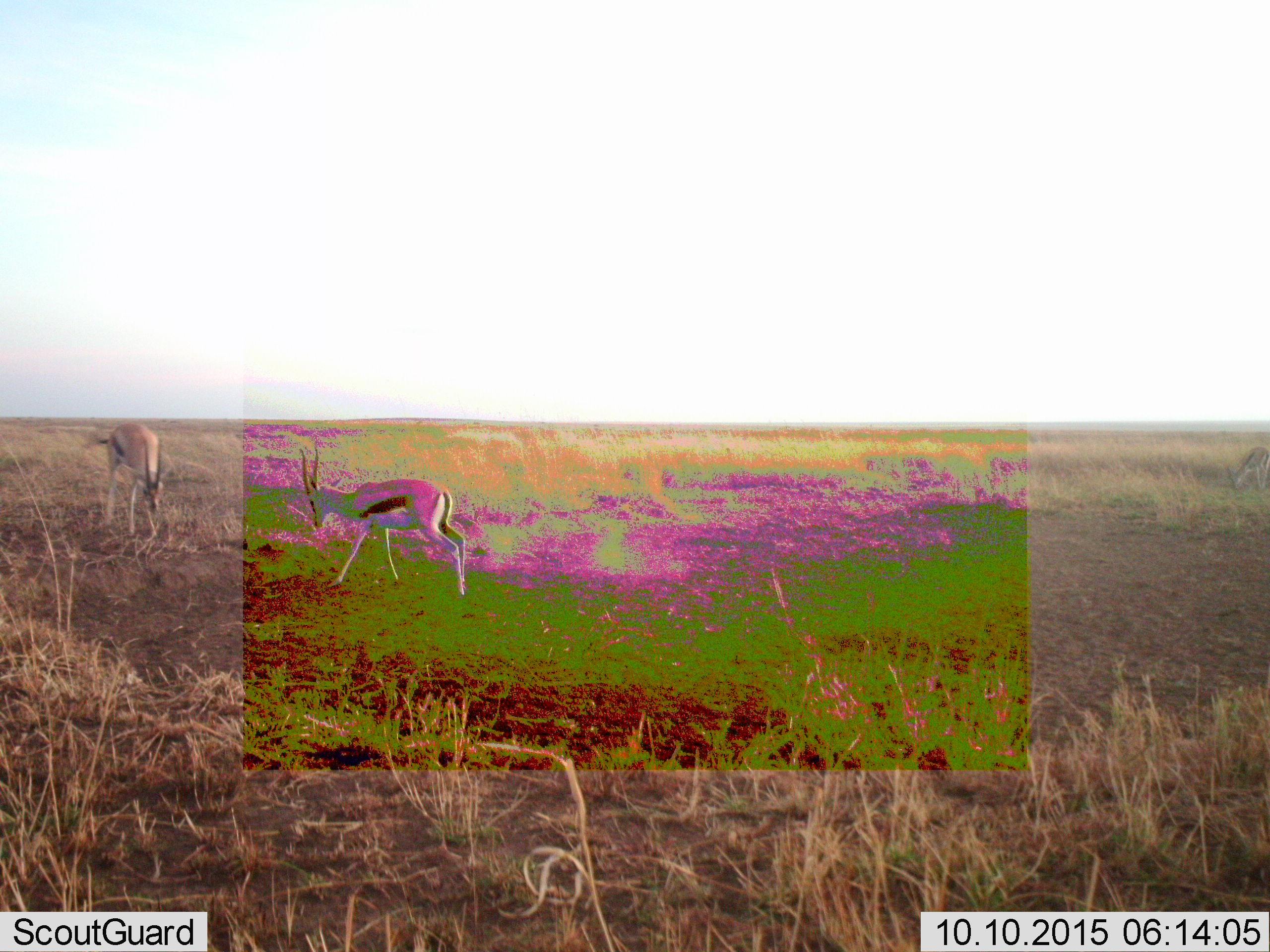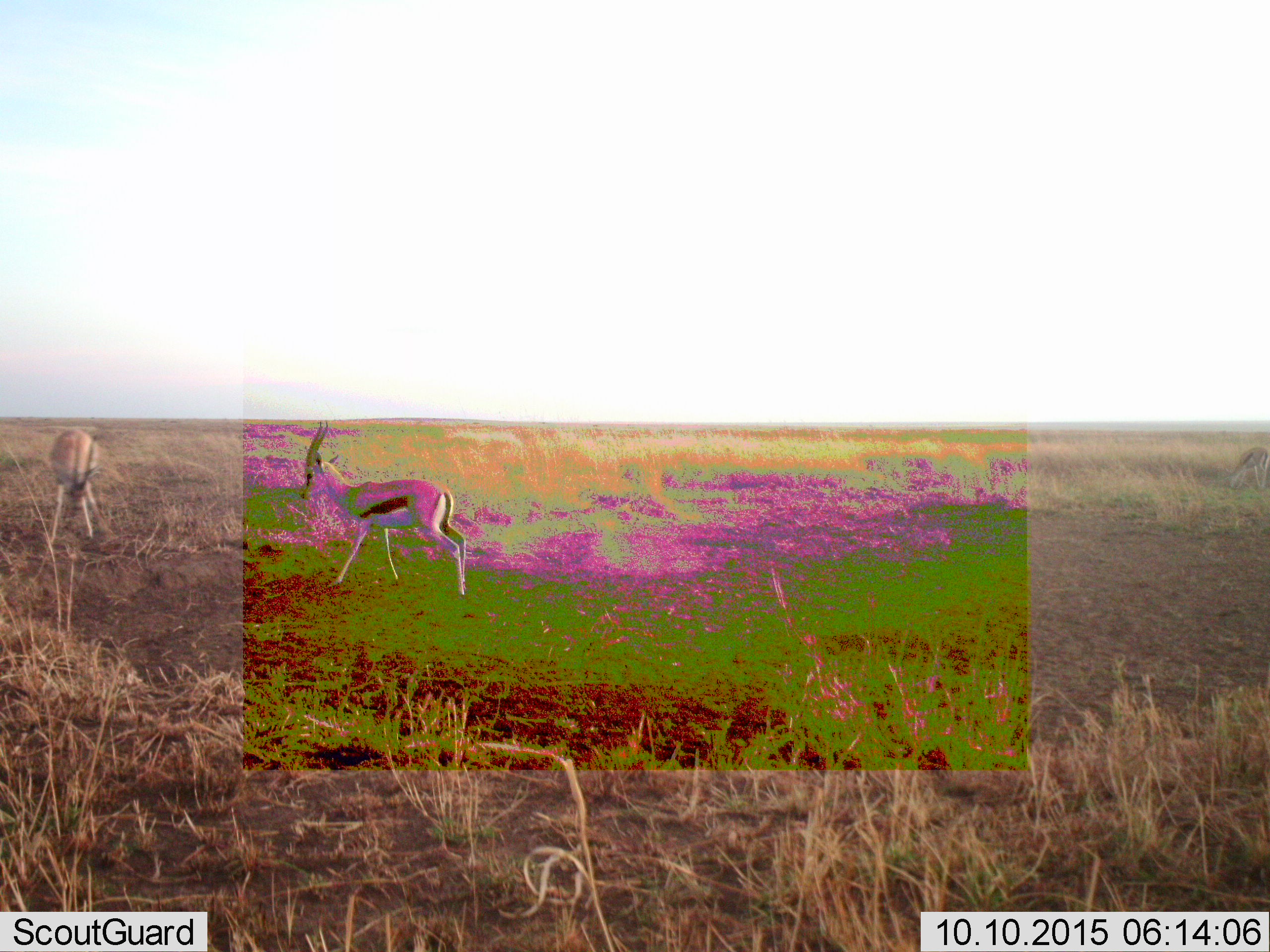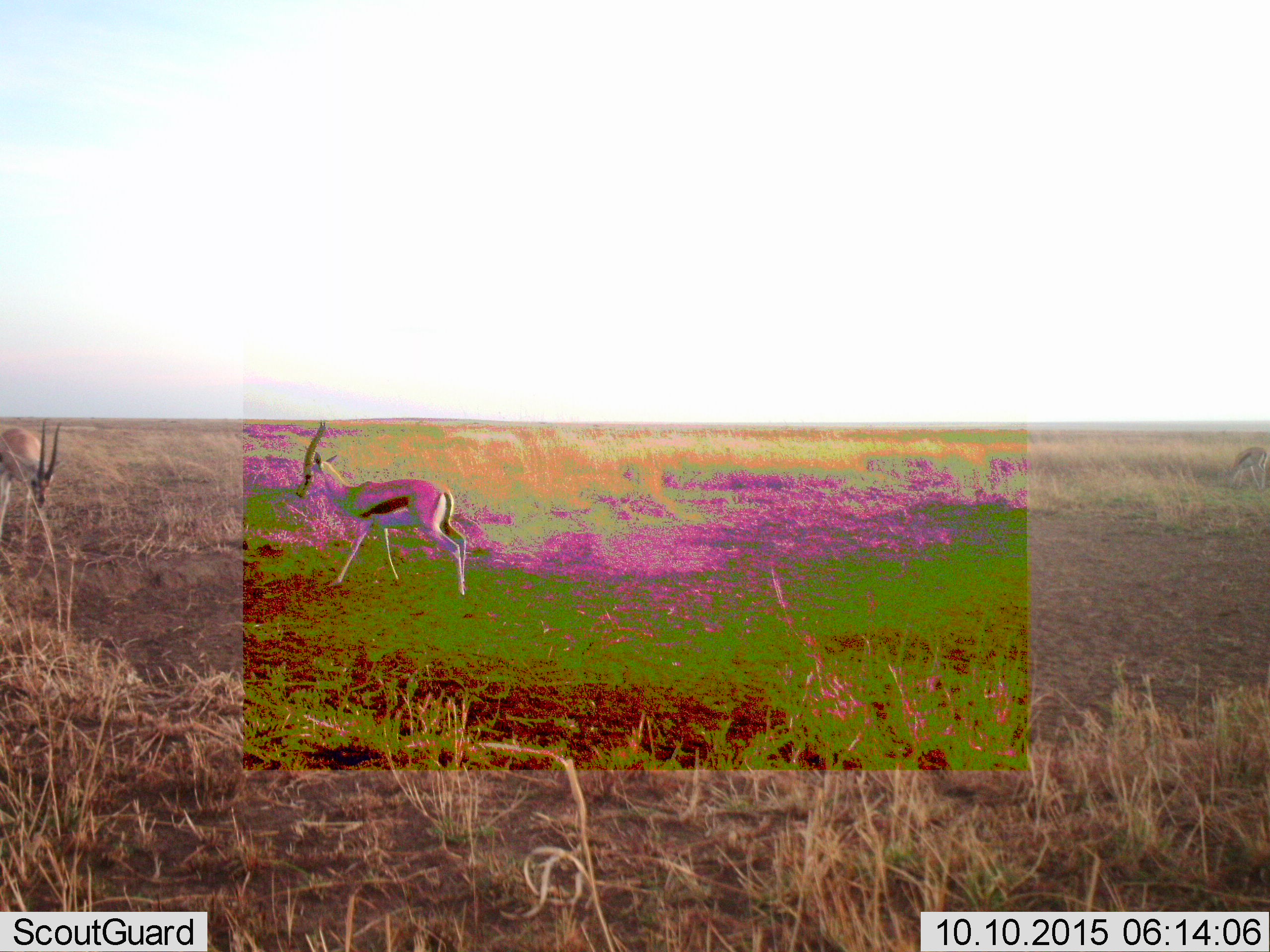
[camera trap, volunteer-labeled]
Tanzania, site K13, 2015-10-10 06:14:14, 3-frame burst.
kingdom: Animalia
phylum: Chordata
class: Mammalia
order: Artiodactyla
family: Bovidae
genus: Eudorcas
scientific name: Eudorcas thomsonii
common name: thomson's gazelle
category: gazellethomsons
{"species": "gazellethomsons (thomson's gazelle) (Eudorcas thomsonii)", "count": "2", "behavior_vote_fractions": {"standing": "38%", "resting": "0%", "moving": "50%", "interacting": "38%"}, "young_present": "0%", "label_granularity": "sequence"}